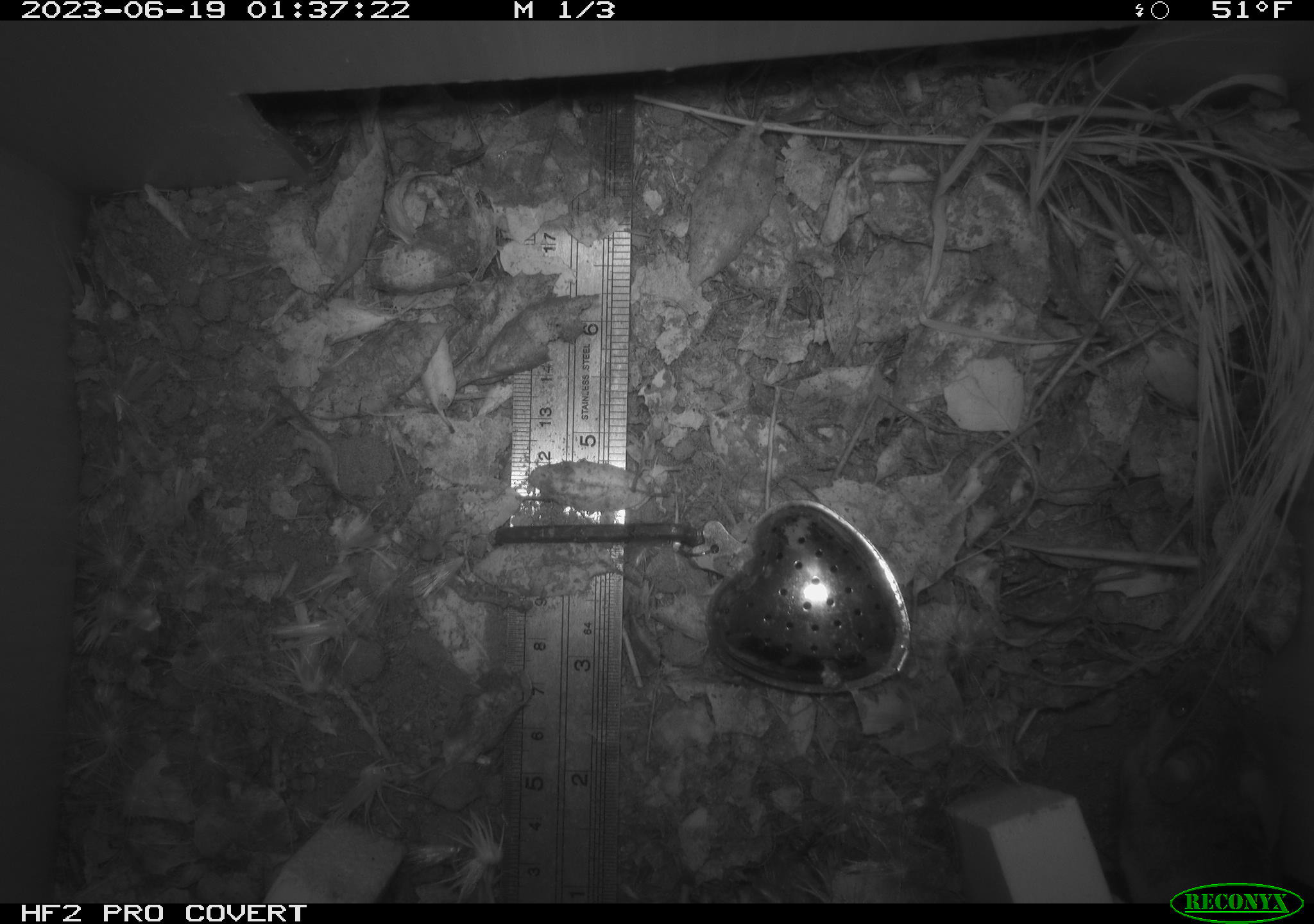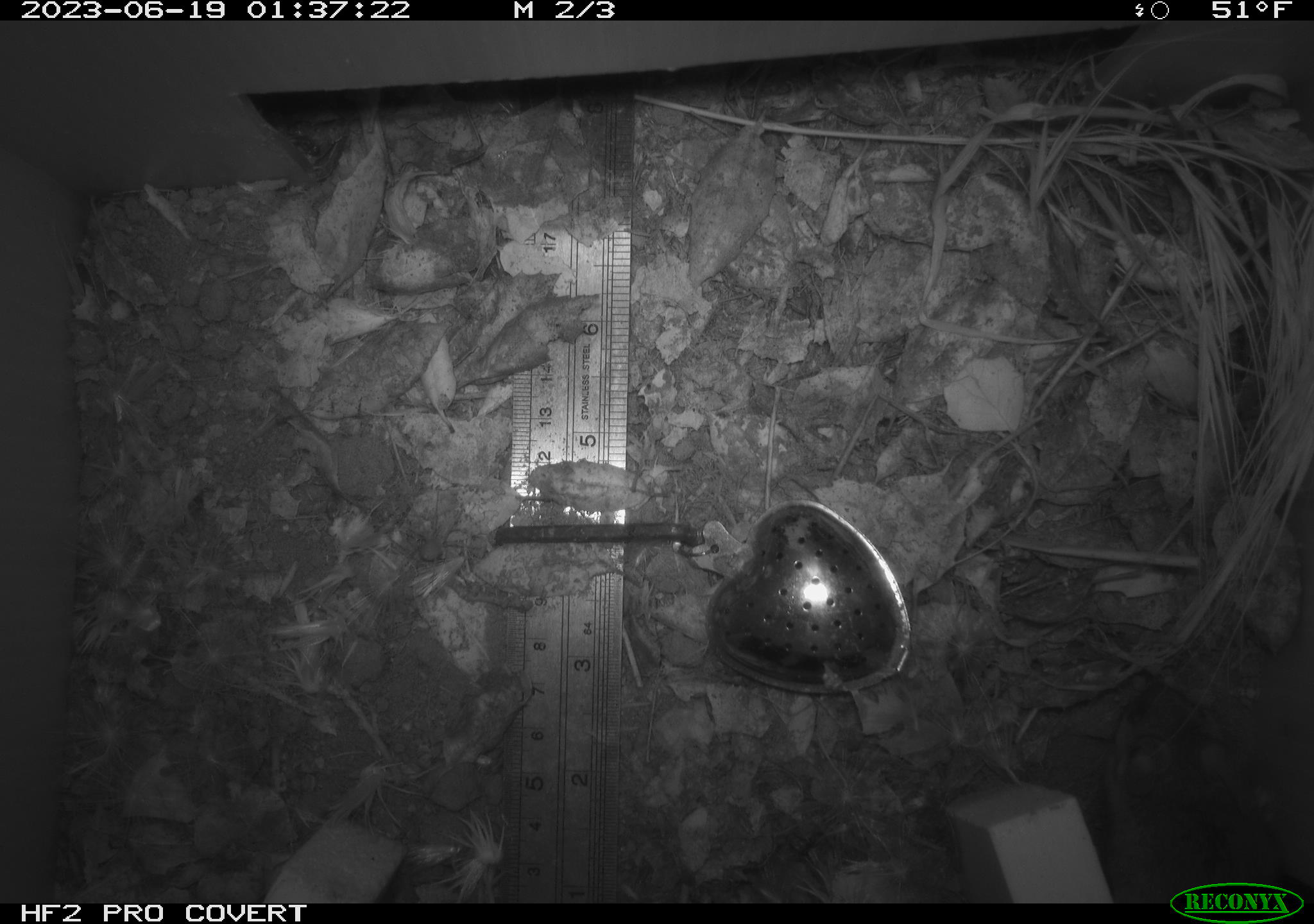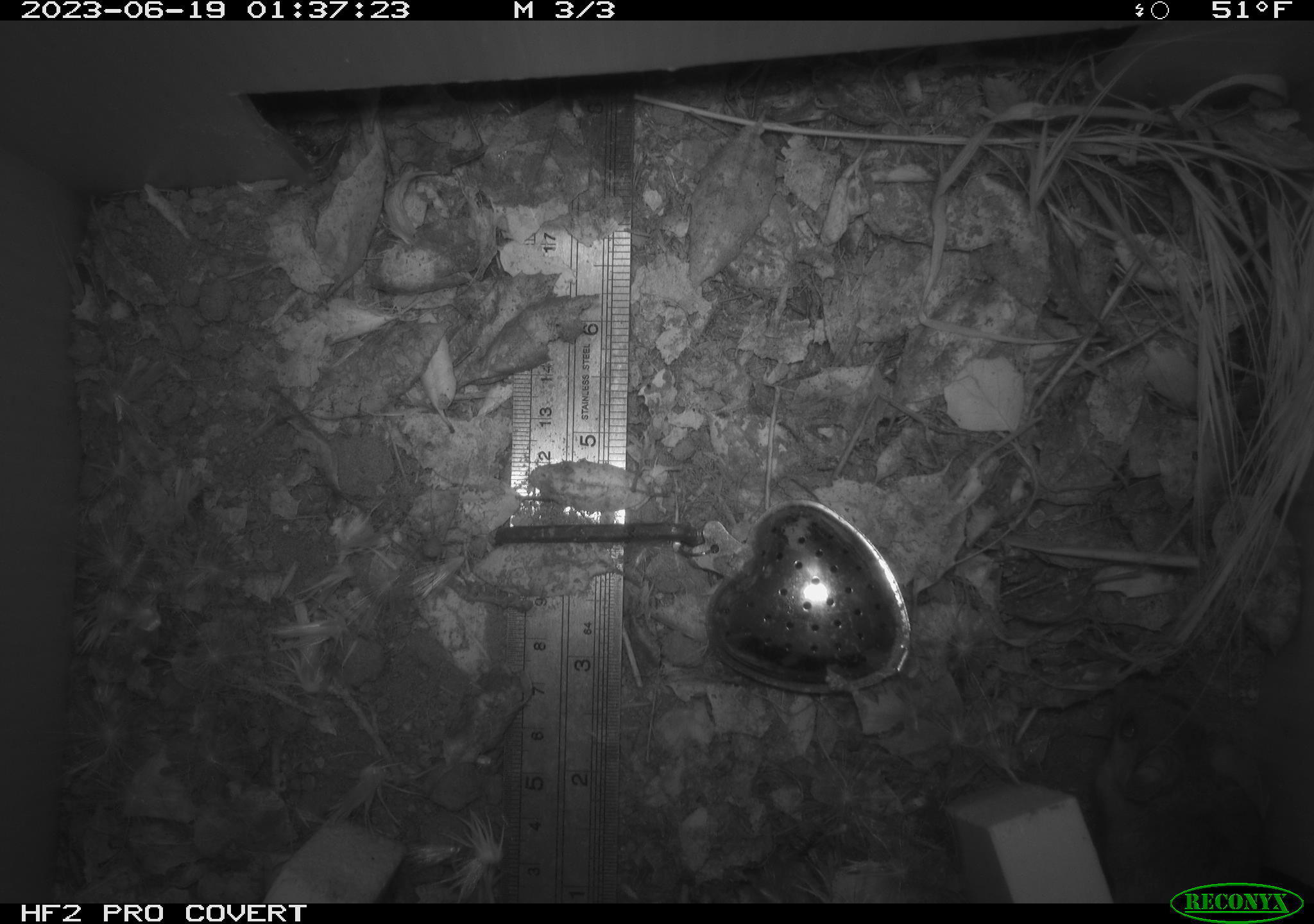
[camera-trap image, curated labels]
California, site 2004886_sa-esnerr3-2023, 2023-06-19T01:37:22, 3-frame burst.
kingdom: Animalia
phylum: Chordata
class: Mammalia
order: Rodentia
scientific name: Rodentia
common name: mouse species